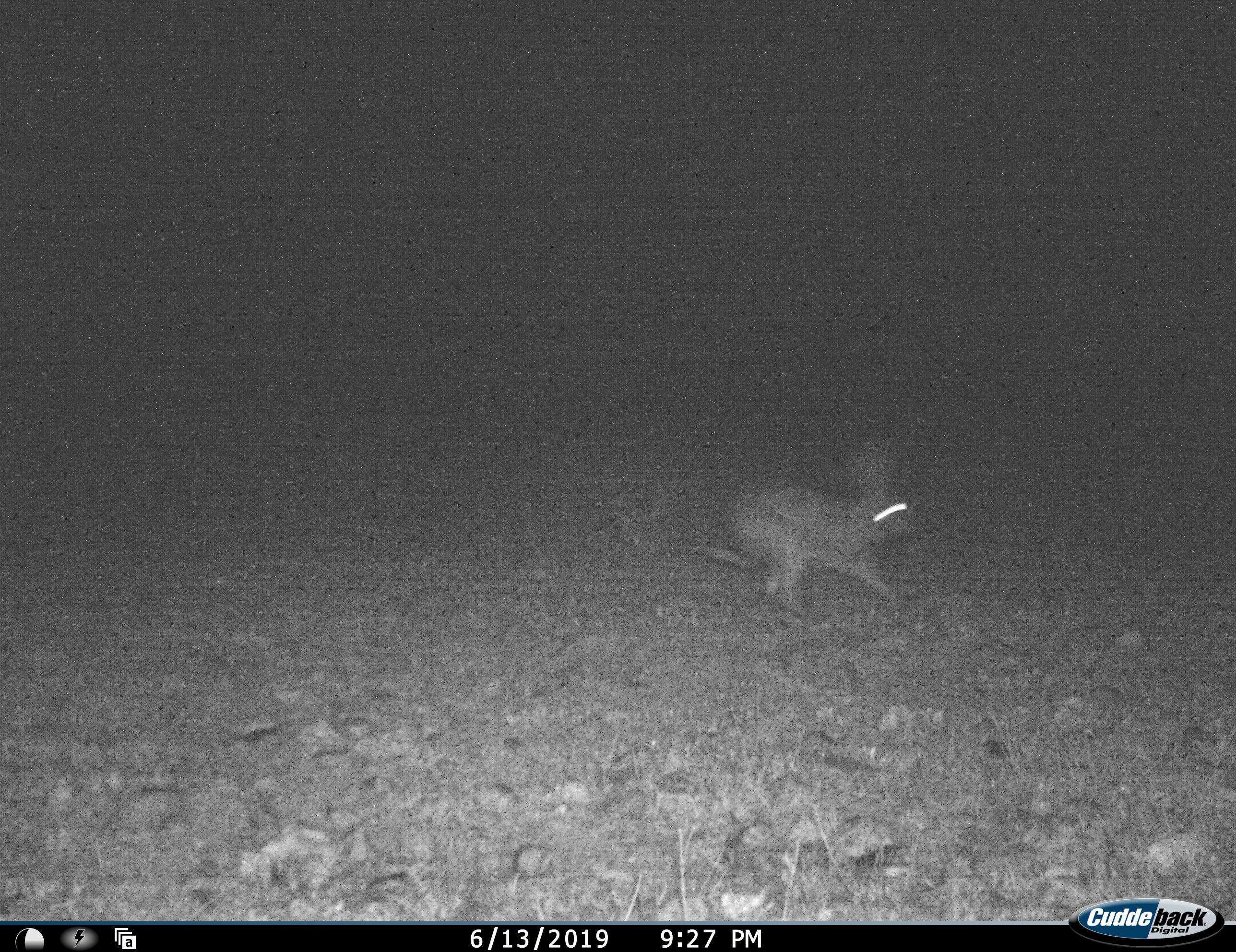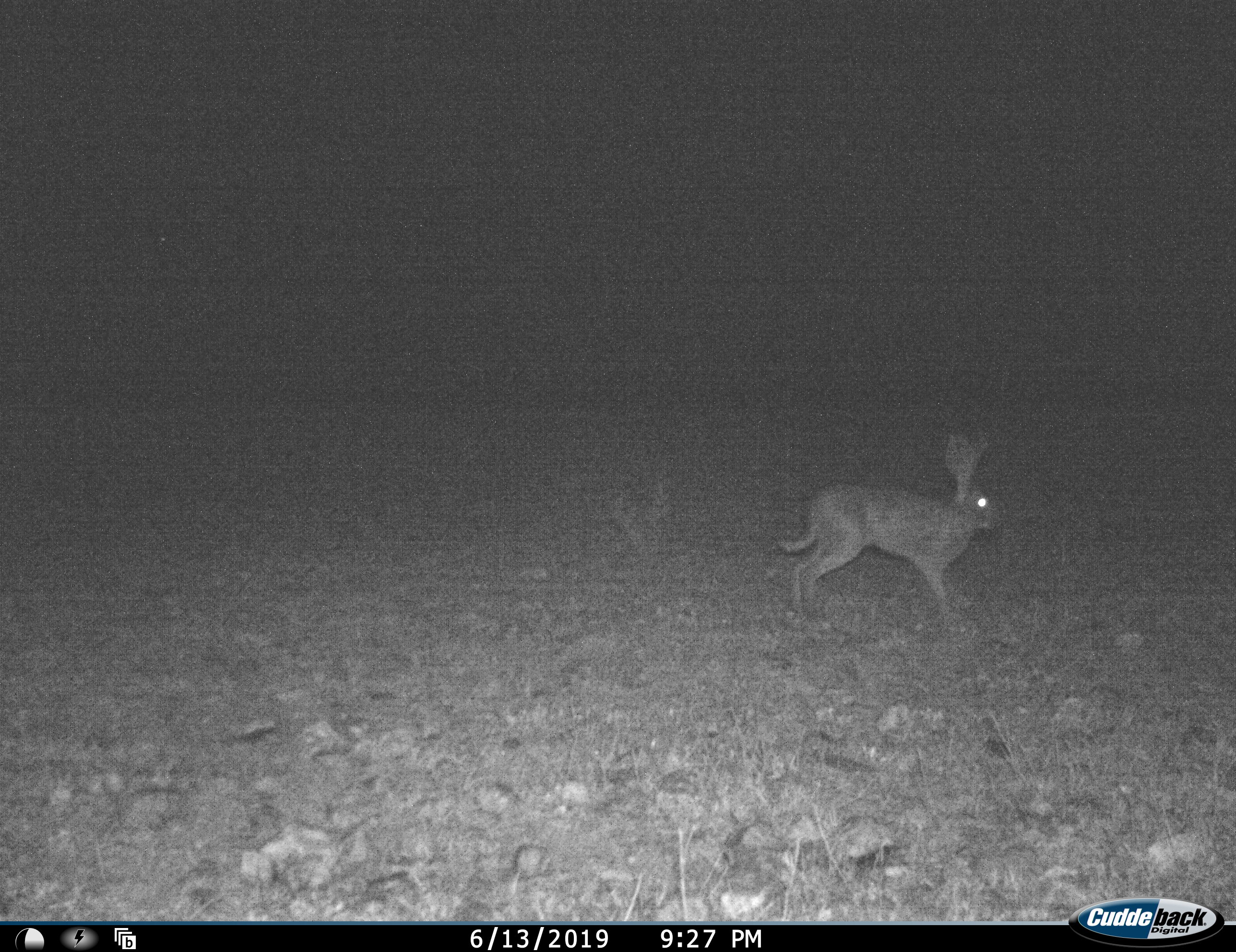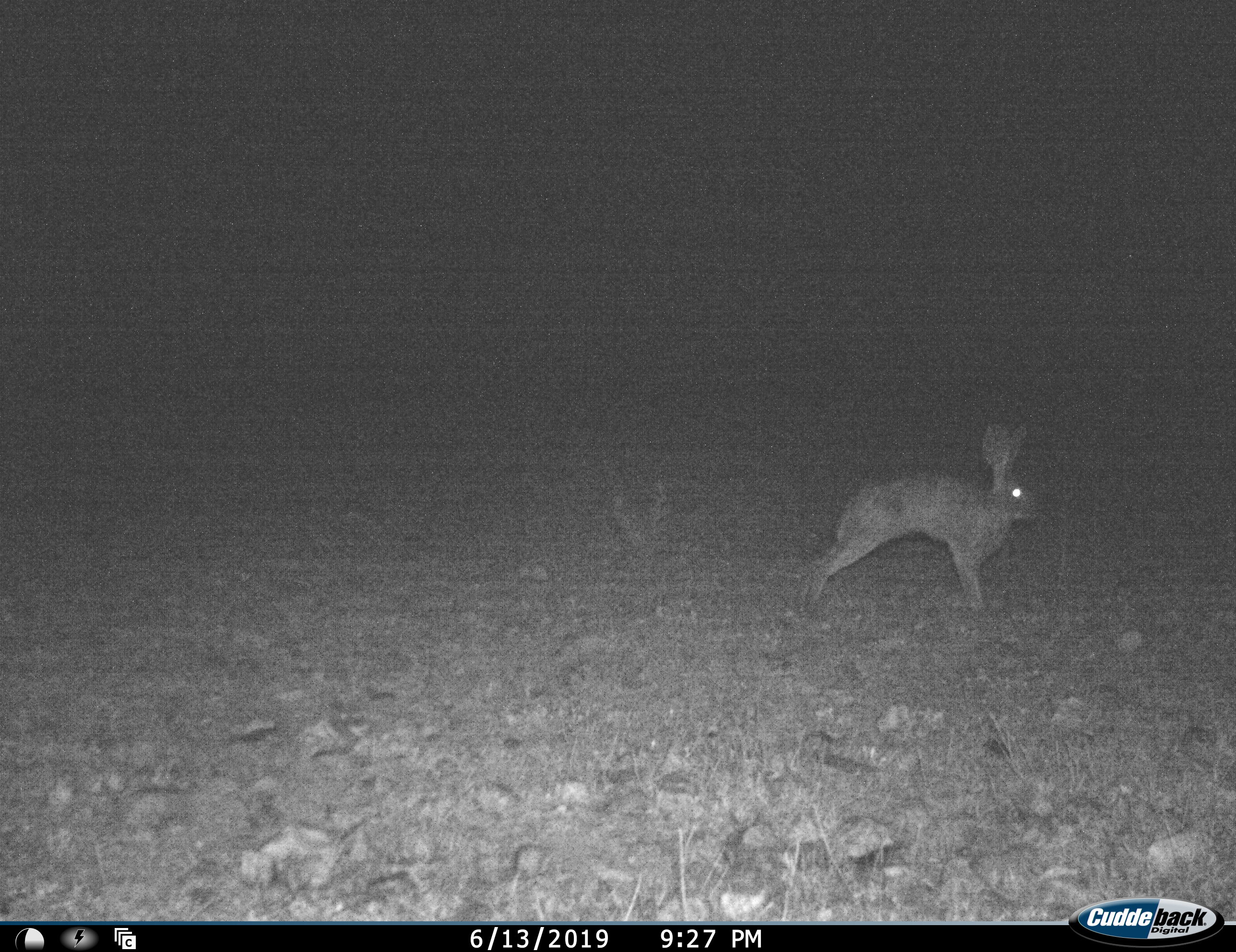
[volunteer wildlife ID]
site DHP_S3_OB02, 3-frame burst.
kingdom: Animalia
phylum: Chordata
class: Mammalia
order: Lagomorpha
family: Leporidae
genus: Lepus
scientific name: Lepus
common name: hare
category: hareunknown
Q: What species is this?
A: Hareunknown (hare) (Lepus).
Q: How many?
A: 1.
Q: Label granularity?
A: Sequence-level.